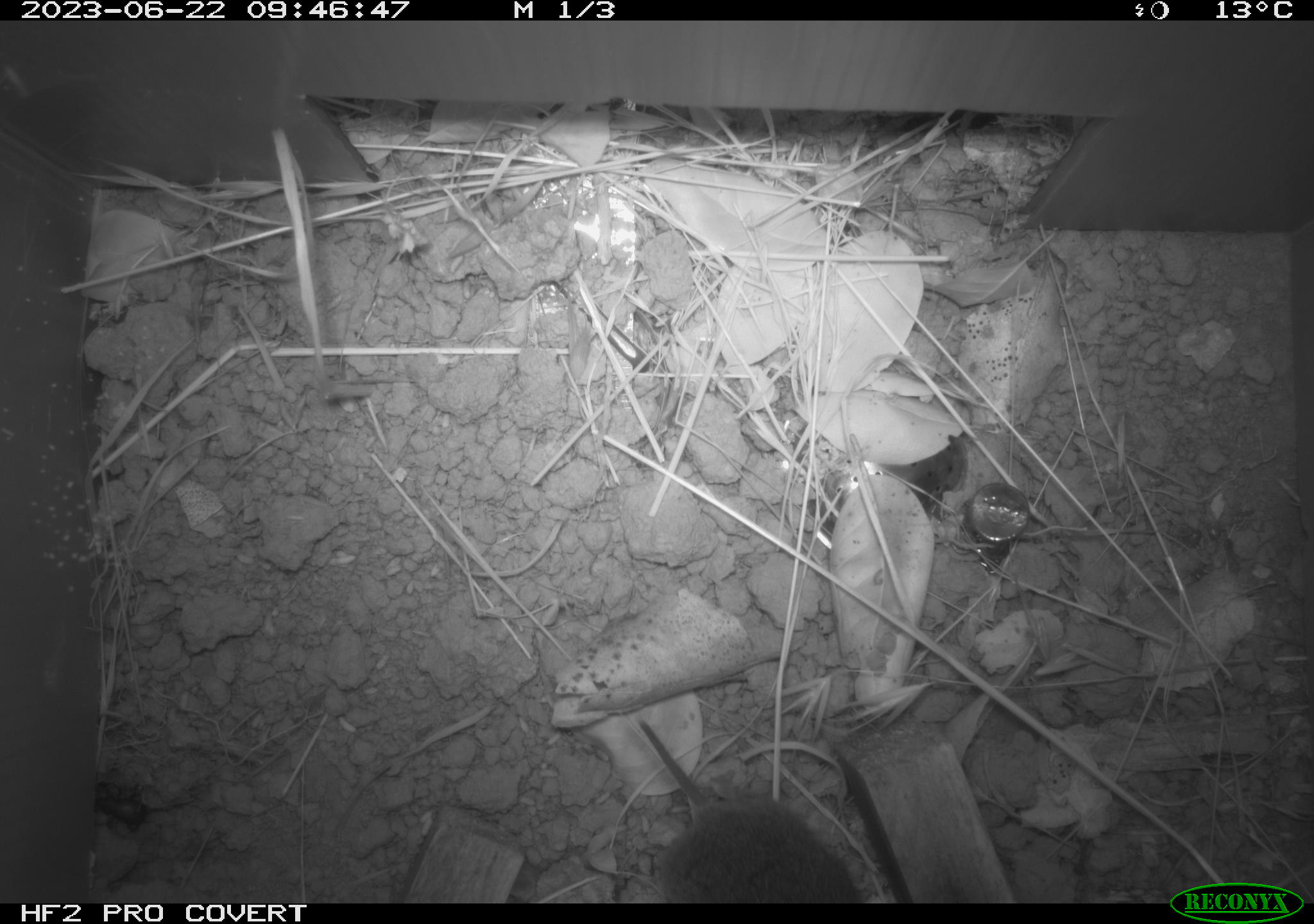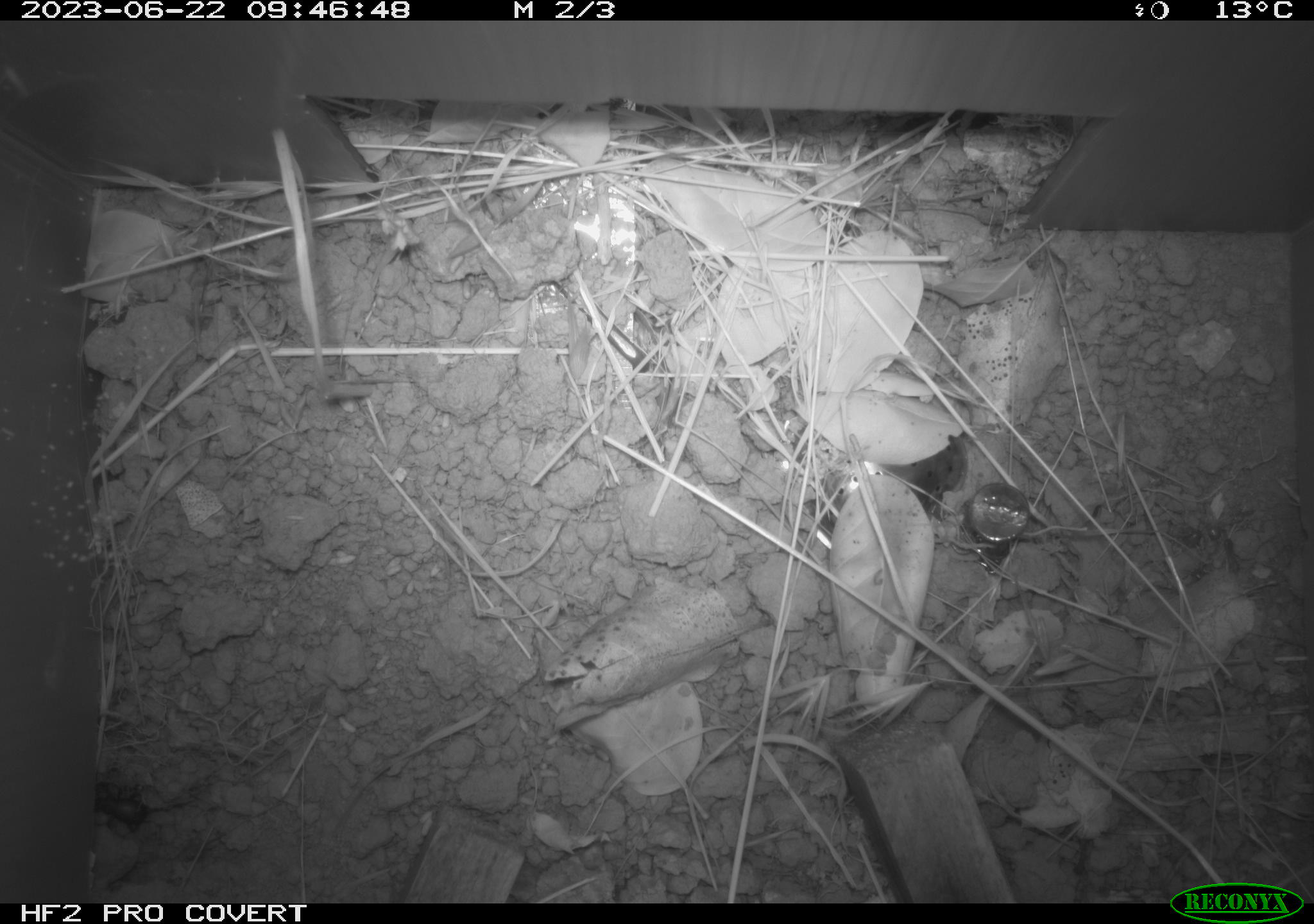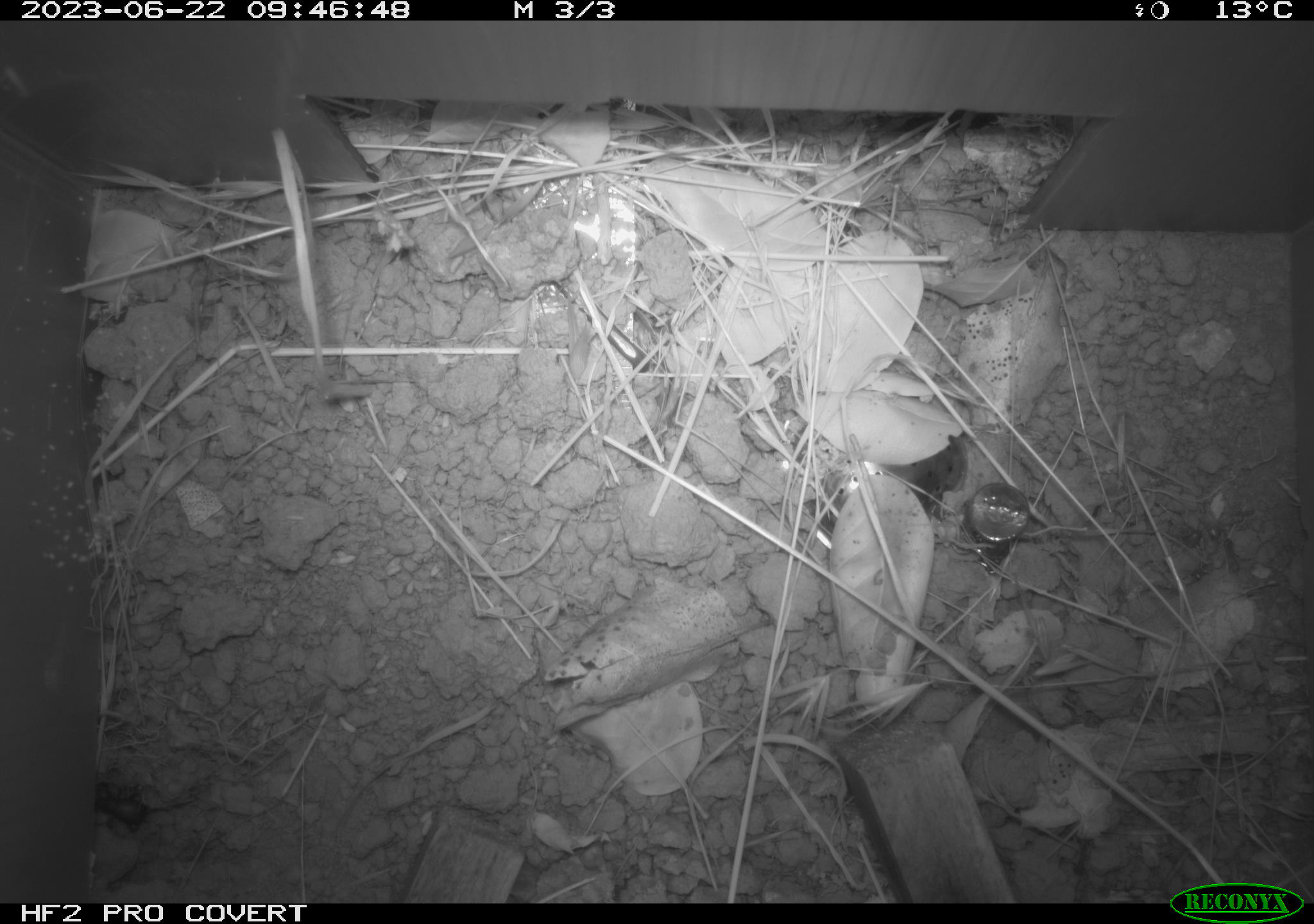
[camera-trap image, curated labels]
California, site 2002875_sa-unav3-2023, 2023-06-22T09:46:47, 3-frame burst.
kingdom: Animalia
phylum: Chordata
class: Mammalia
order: Rodentia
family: Cricetidae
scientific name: Arvicolinae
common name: voles, lemmings, and muskrats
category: arvicolinae subfamily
Arvicolinae subfamily (voles, lemmings, and muskrats) (Arvicolinae).